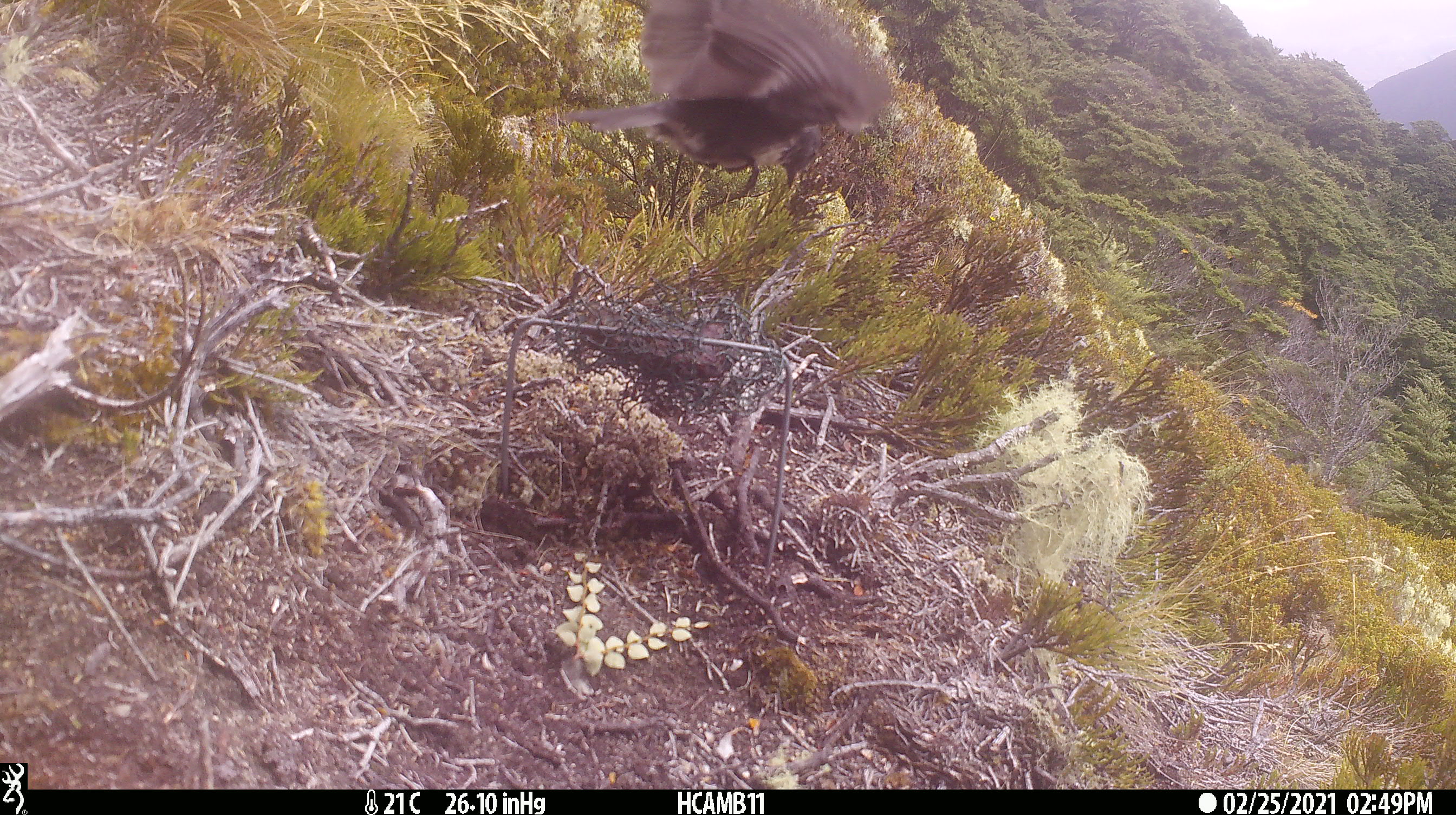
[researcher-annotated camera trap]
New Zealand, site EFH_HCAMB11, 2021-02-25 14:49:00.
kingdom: Animalia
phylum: Chordata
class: Aves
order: Passeriformes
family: Petroicidae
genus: Petroica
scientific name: Petroica australis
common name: new zealand robin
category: robin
Robin (new zealand robin) (Petroica australis).